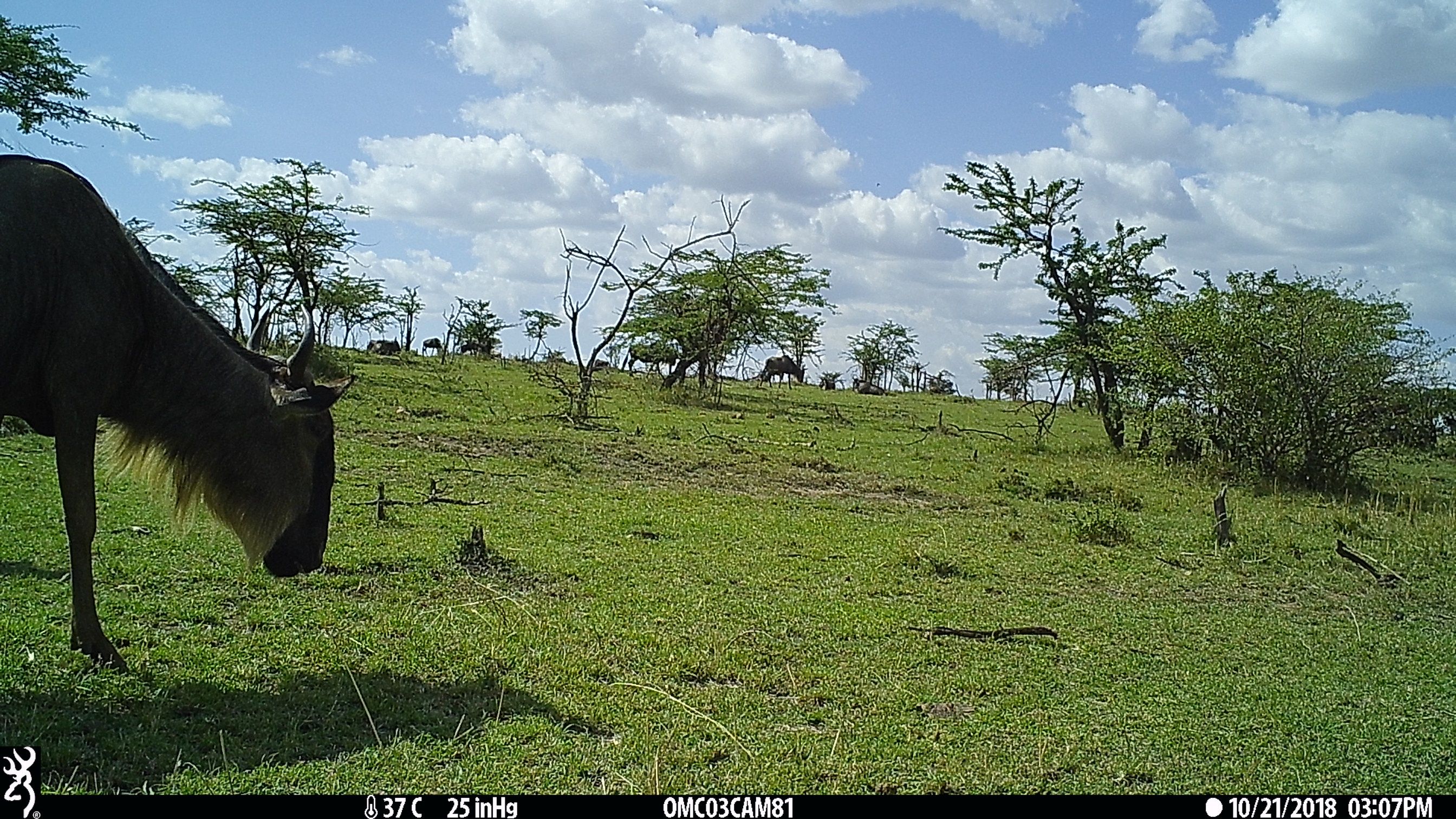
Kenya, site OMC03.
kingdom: Animalia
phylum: Chordata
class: Mammalia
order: Artiodactyla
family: Bovidae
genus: Connochaetes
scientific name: Connochaetes taurinus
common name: blue wildebeest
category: wildebeest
Wildebeest (blue wildebeest) (Connochaetes taurinus).